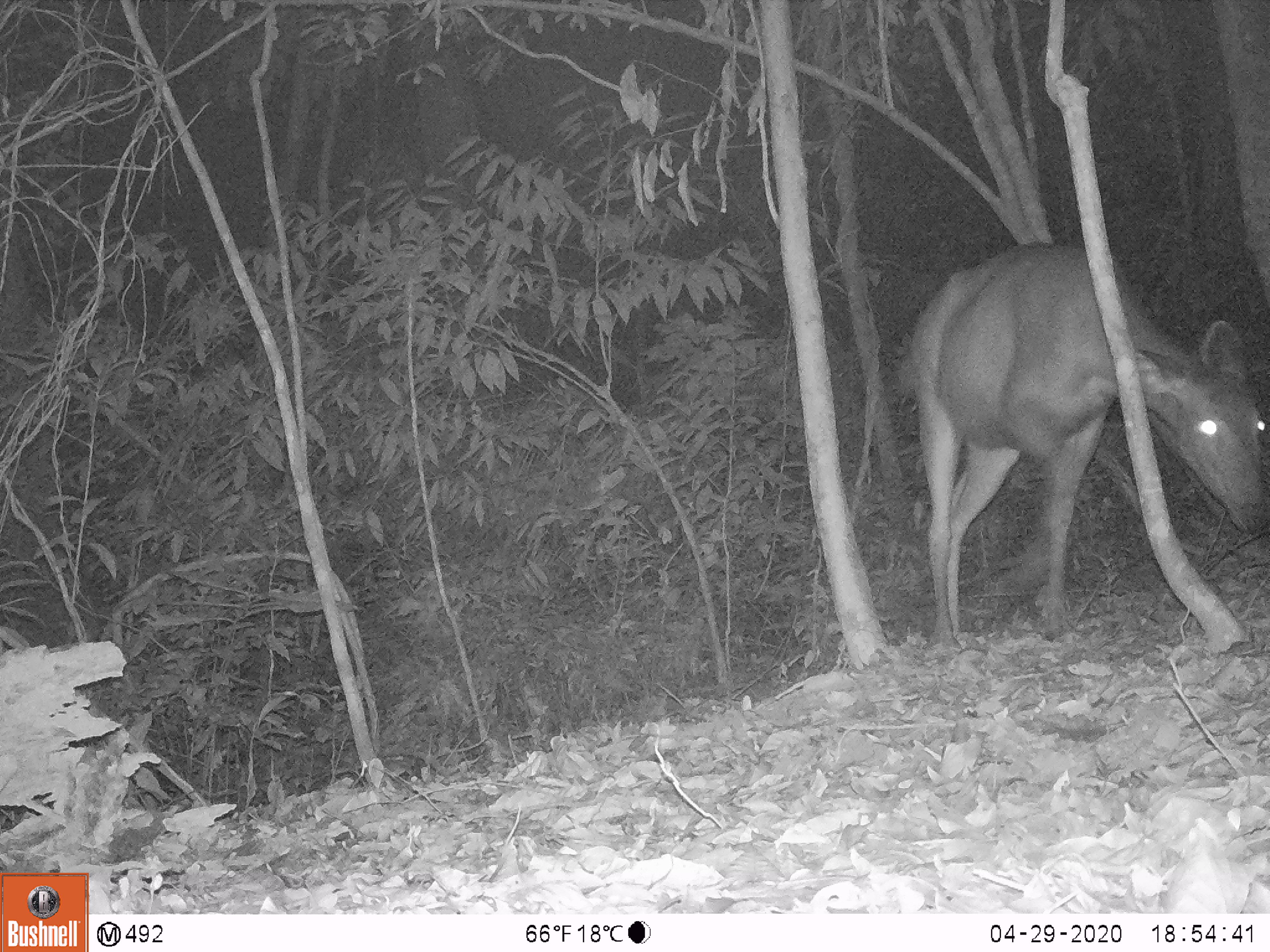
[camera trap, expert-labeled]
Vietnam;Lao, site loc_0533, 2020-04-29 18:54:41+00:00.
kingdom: Animalia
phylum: Chordata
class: Mammalia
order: Artiodactyla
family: Cervidae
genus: Rusa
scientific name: Rusa unicolor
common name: sambar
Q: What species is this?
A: Sambar (Rusa unicolor).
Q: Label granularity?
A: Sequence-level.